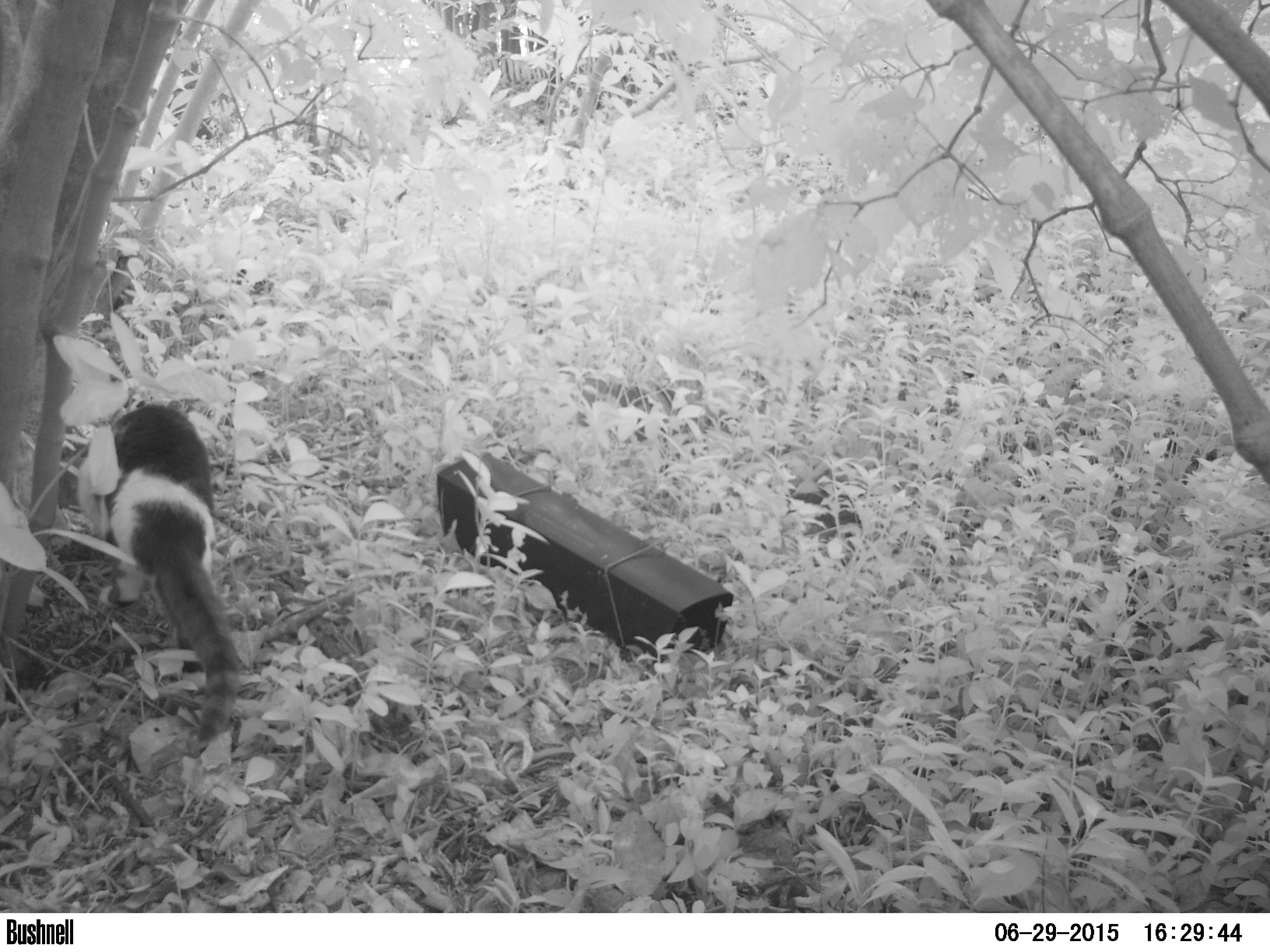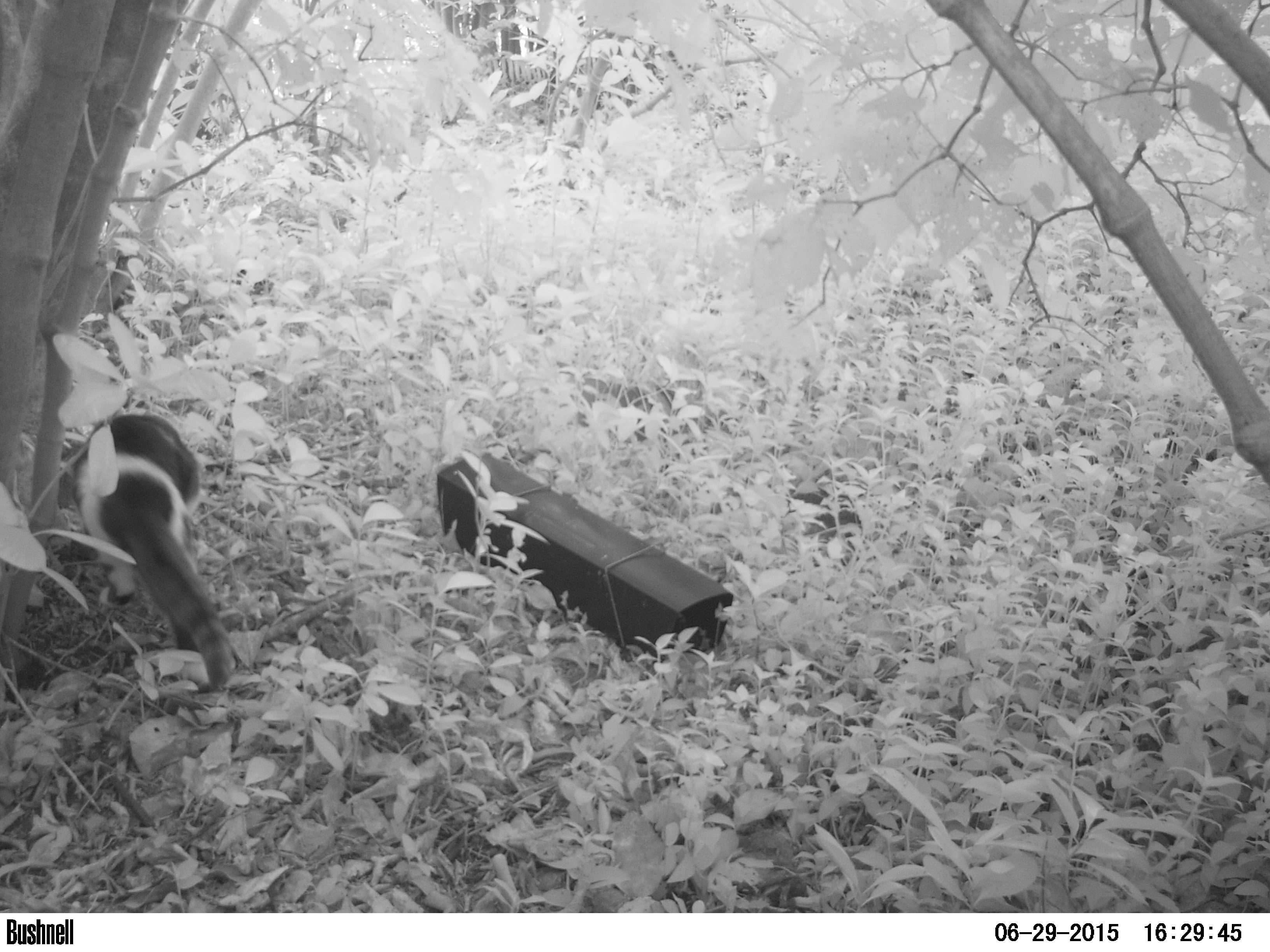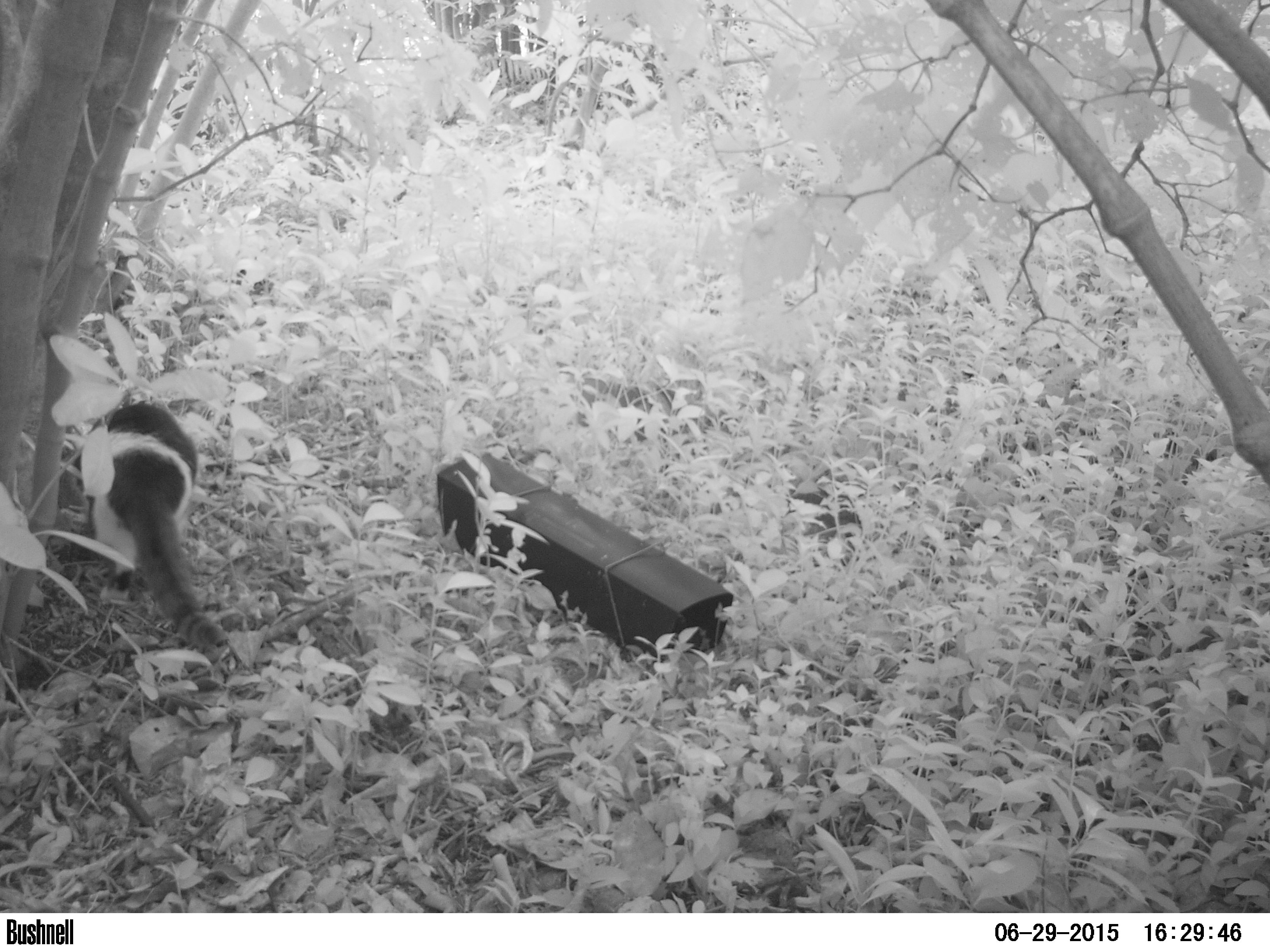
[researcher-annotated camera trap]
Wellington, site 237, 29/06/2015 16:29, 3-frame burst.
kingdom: Animalia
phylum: Chordata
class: Mammalia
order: Carnivora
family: Felidae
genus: Felis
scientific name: Felis catus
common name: cat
Cat (Felis catus).